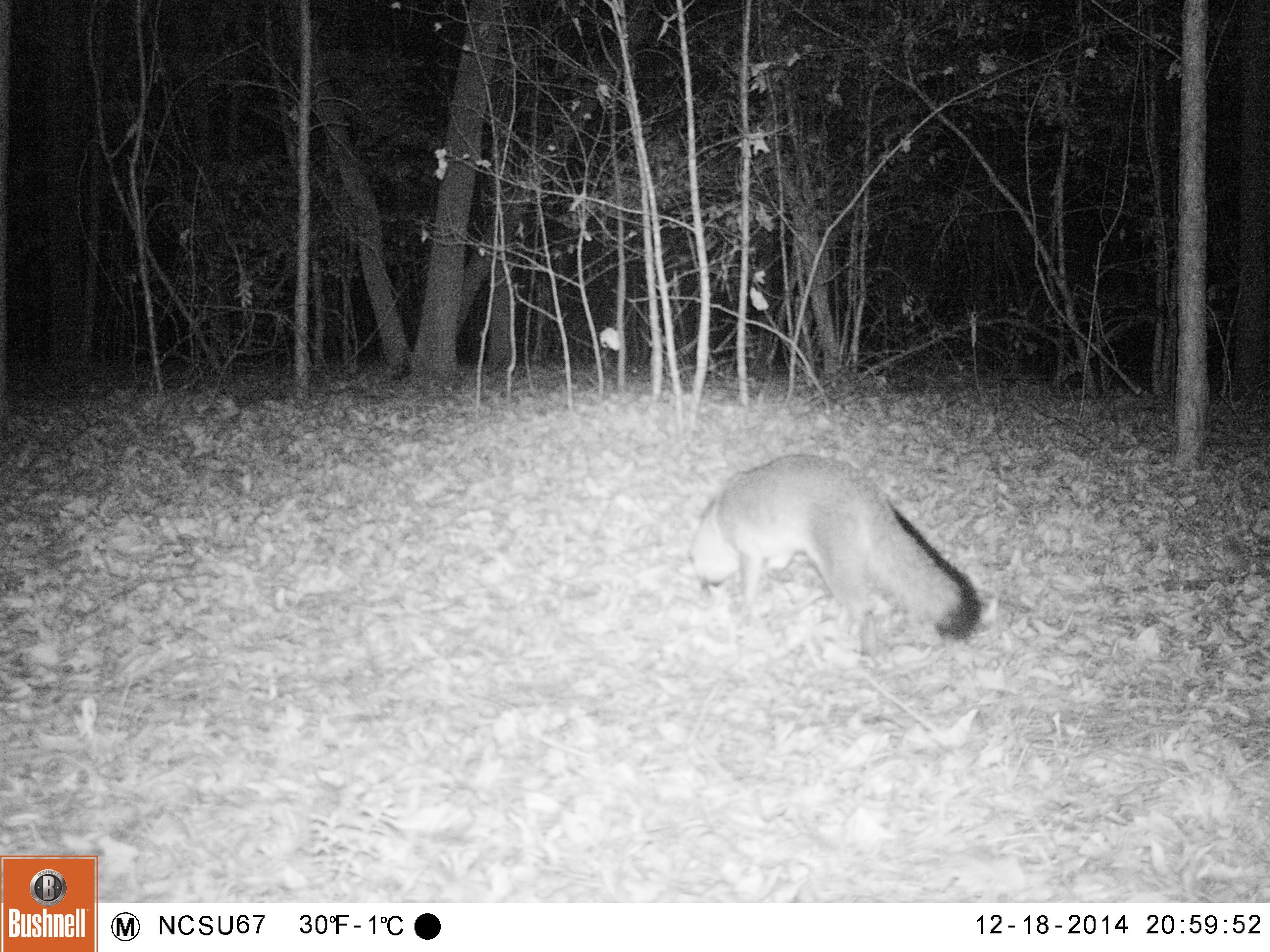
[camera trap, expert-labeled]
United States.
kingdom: Animalia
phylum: Chordata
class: Mammalia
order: Carnivora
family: Canidae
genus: Urocyon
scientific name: Urocyon cinereoargenteus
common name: gray fox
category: Grey Fox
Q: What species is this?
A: Grey Fox (gray fox) (Urocyon cinereoargenteus).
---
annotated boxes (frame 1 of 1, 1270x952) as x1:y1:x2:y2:
Grey Fox: 685:451:988:655